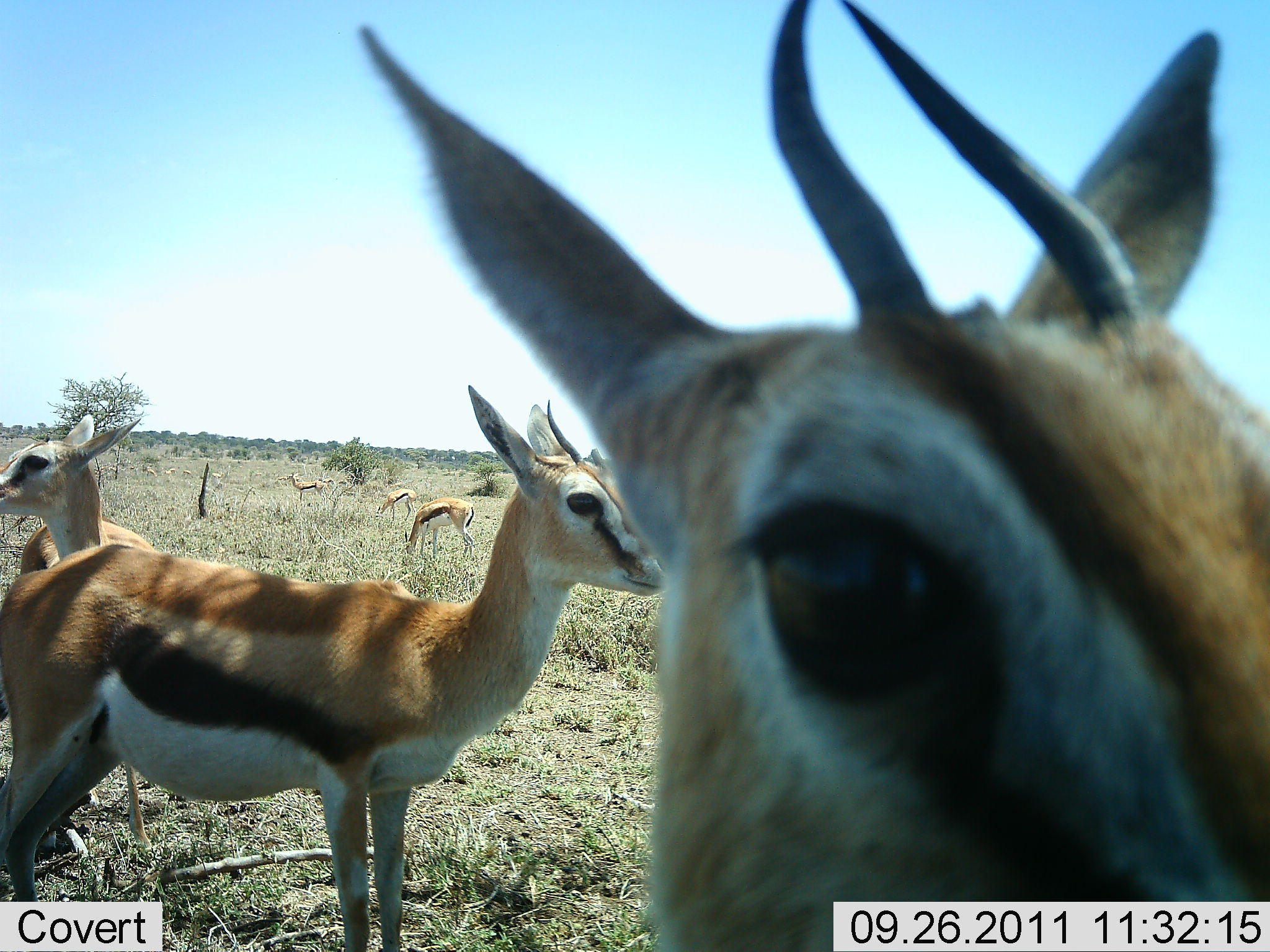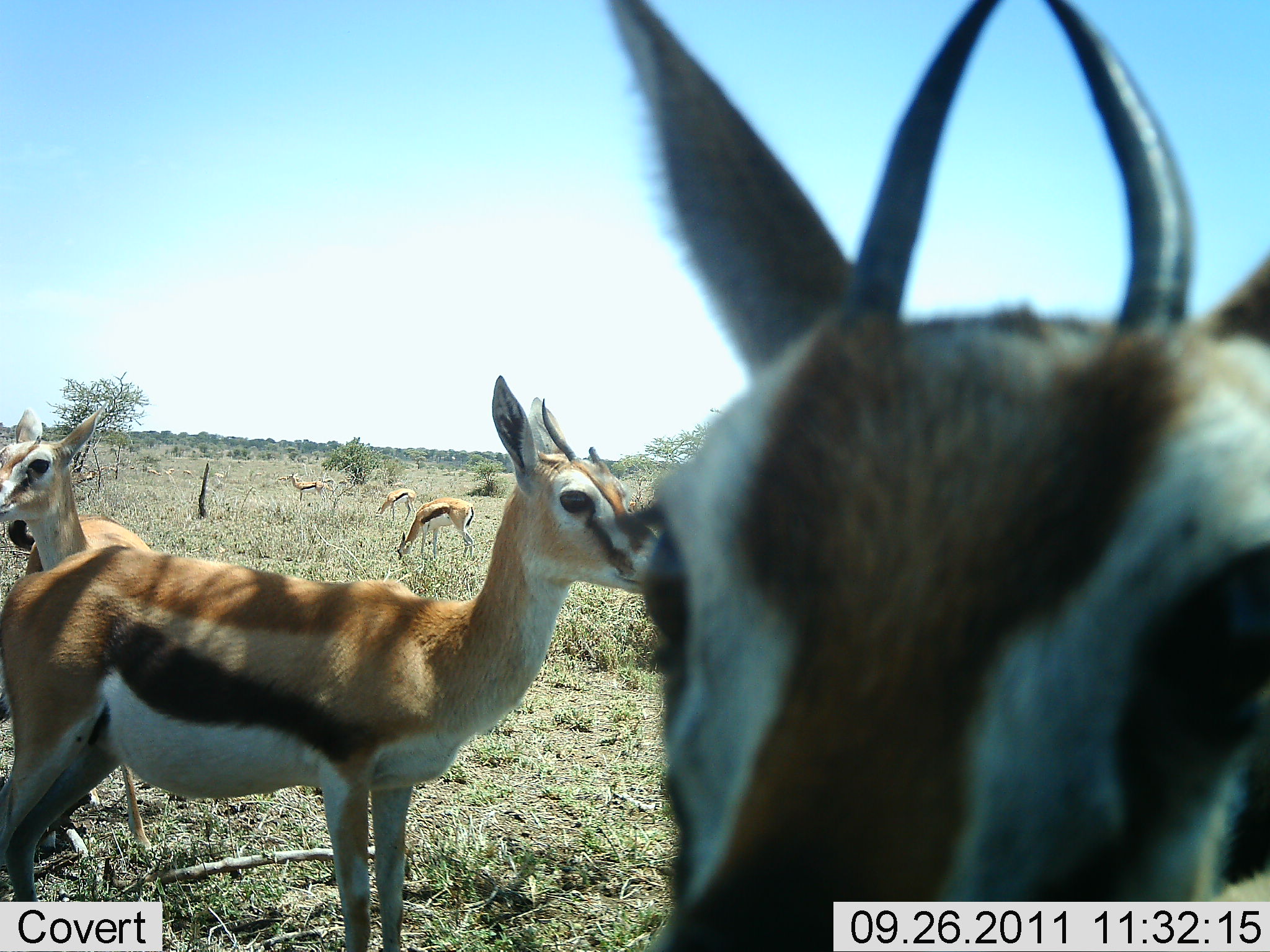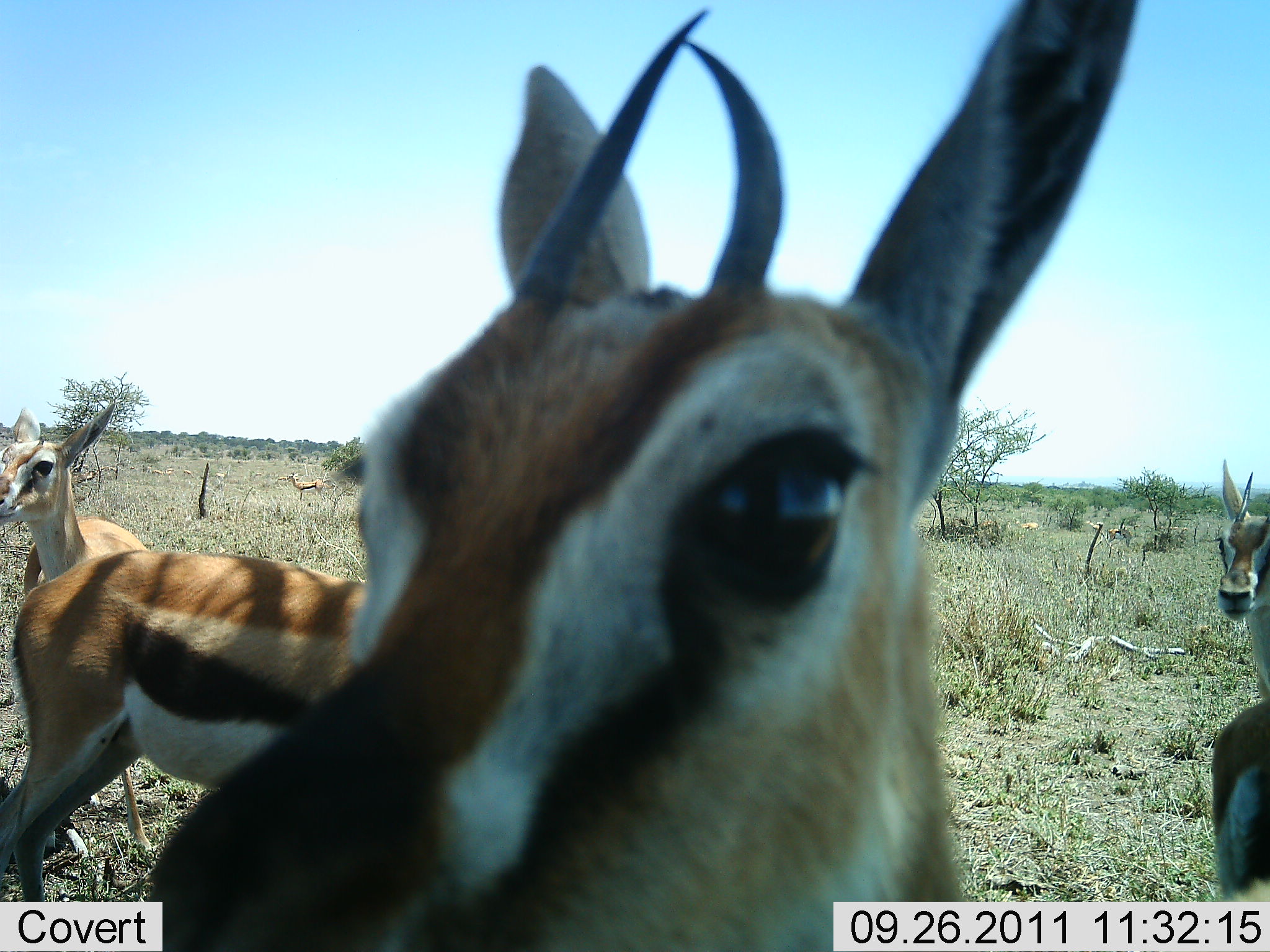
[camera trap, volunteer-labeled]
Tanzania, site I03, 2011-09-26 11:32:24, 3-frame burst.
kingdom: Animalia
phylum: Chordata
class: Mammalia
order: Artiodactyla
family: Bovidae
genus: Eudorcas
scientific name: Eudorcas thomsonii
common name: thomson's gazelle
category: gazellethomsons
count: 7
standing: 71%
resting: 7%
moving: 0%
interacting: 21%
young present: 7%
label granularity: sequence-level